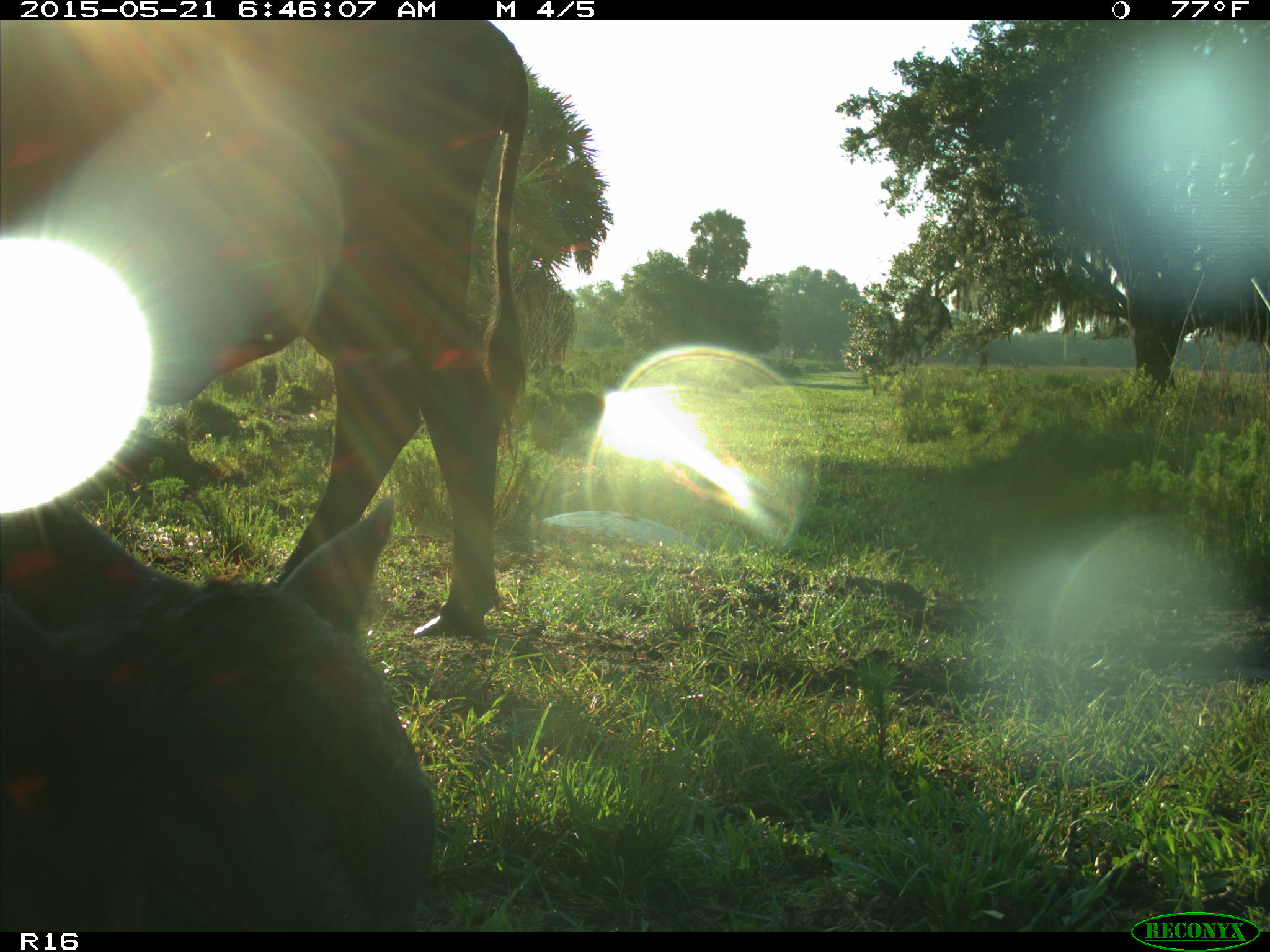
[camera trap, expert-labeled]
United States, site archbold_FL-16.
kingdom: Animalia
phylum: Chordata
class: Mammalia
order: Artiodactyla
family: Bovidae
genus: Bos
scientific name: Bos taurus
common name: domestic cow